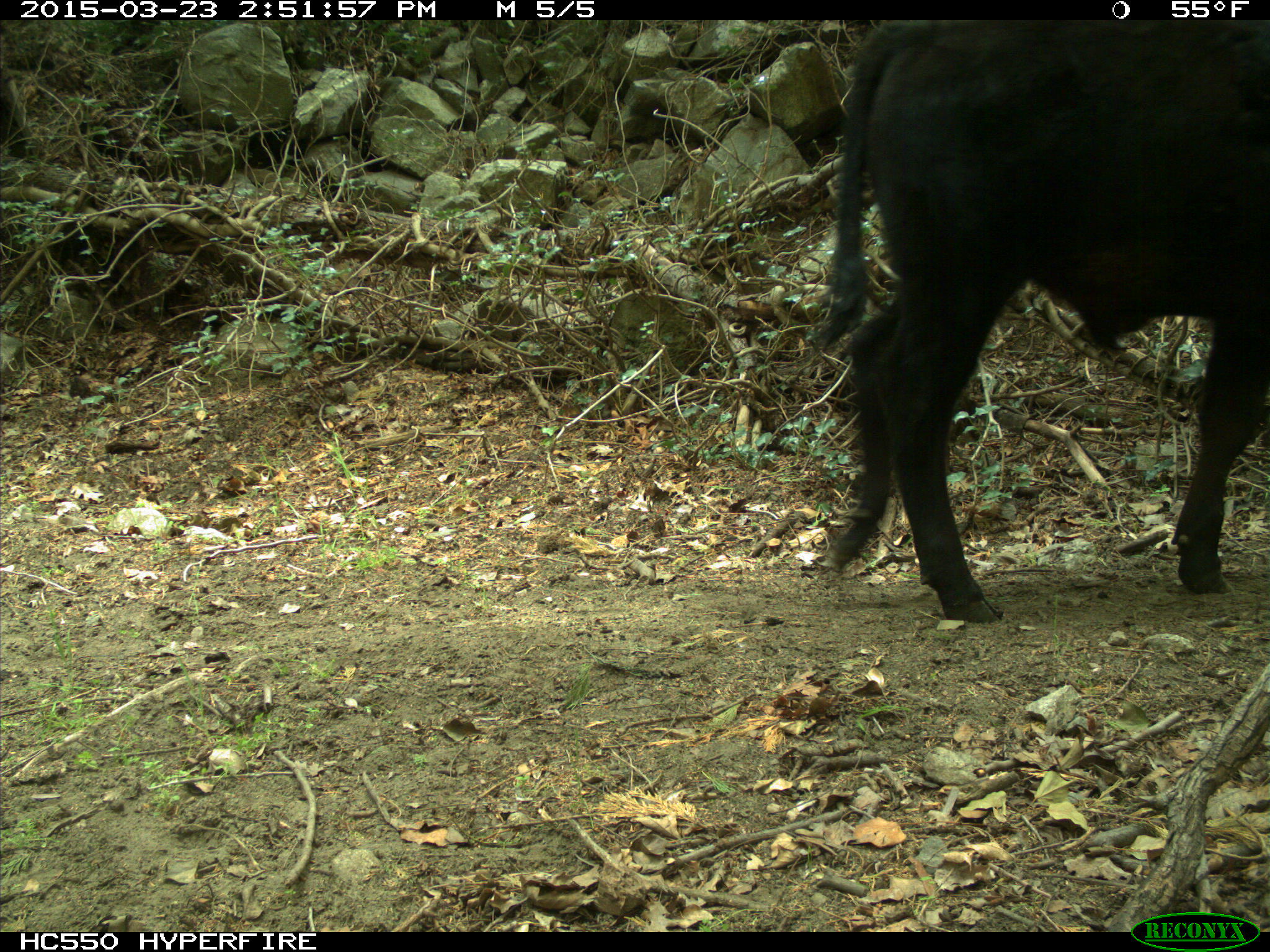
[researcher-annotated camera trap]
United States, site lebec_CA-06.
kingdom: Animalia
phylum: Chordata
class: Mammalia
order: Artiodactyla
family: Bovidae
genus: Bos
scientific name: Bos taurus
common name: domestic cow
Bos taurus (domestic cow).